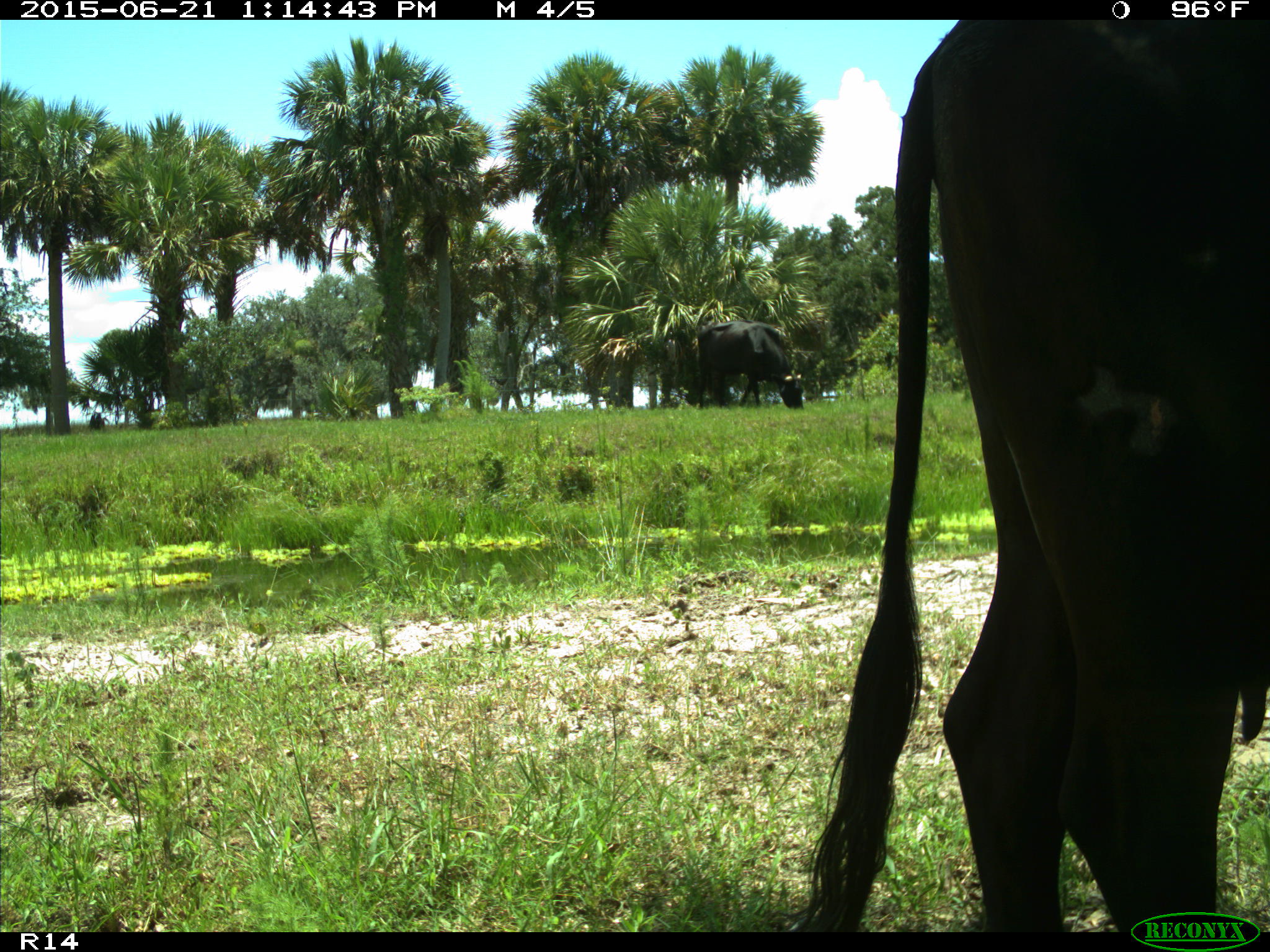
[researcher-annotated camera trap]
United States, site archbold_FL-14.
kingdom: Animalia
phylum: Chordata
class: Mammalia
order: Artiodactyla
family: Bovidae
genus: Bos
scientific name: Bos taurus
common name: domestic cow